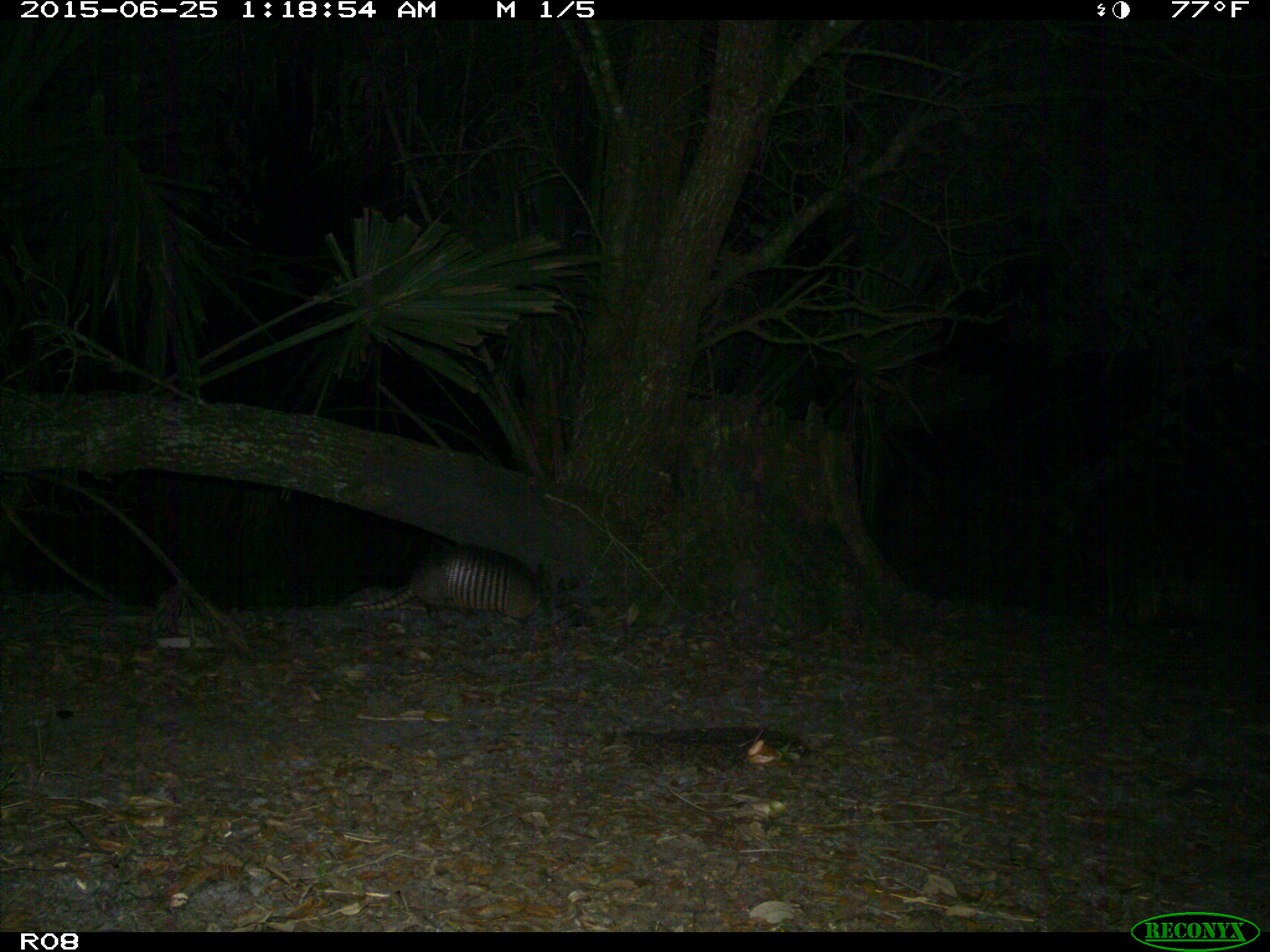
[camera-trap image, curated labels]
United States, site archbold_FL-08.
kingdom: Animalia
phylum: Chordata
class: Mammalia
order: Cingulata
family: Dasypodidae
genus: Dasypus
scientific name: Dasypus novemcinctus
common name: nine-banded armadillo